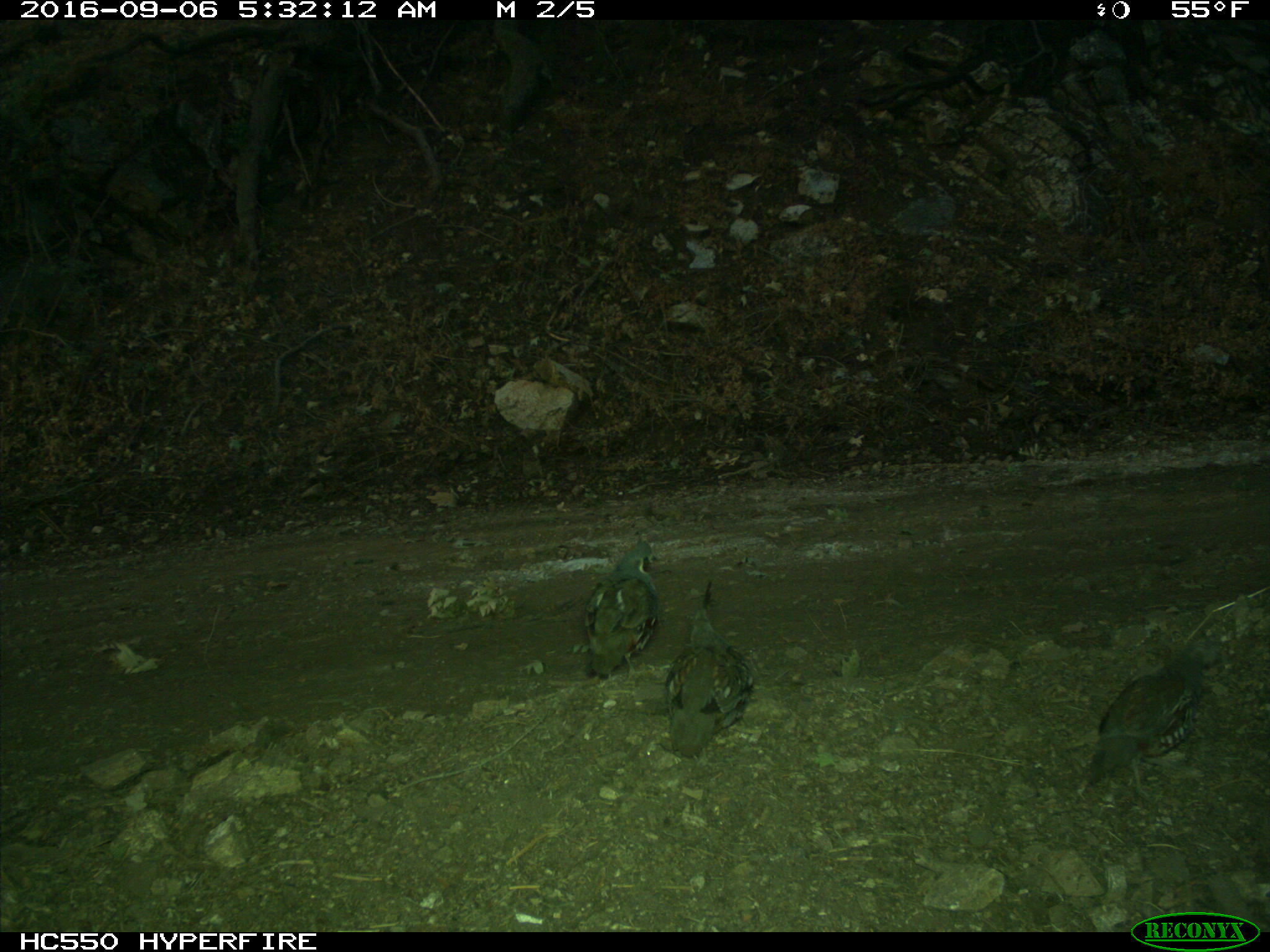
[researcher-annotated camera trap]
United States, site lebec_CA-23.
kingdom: Animalia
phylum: Chordata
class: Aves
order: Galliformes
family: Odontophoridae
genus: Callipepla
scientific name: Callipepla californica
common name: california quail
Callipepla californica (california quail).